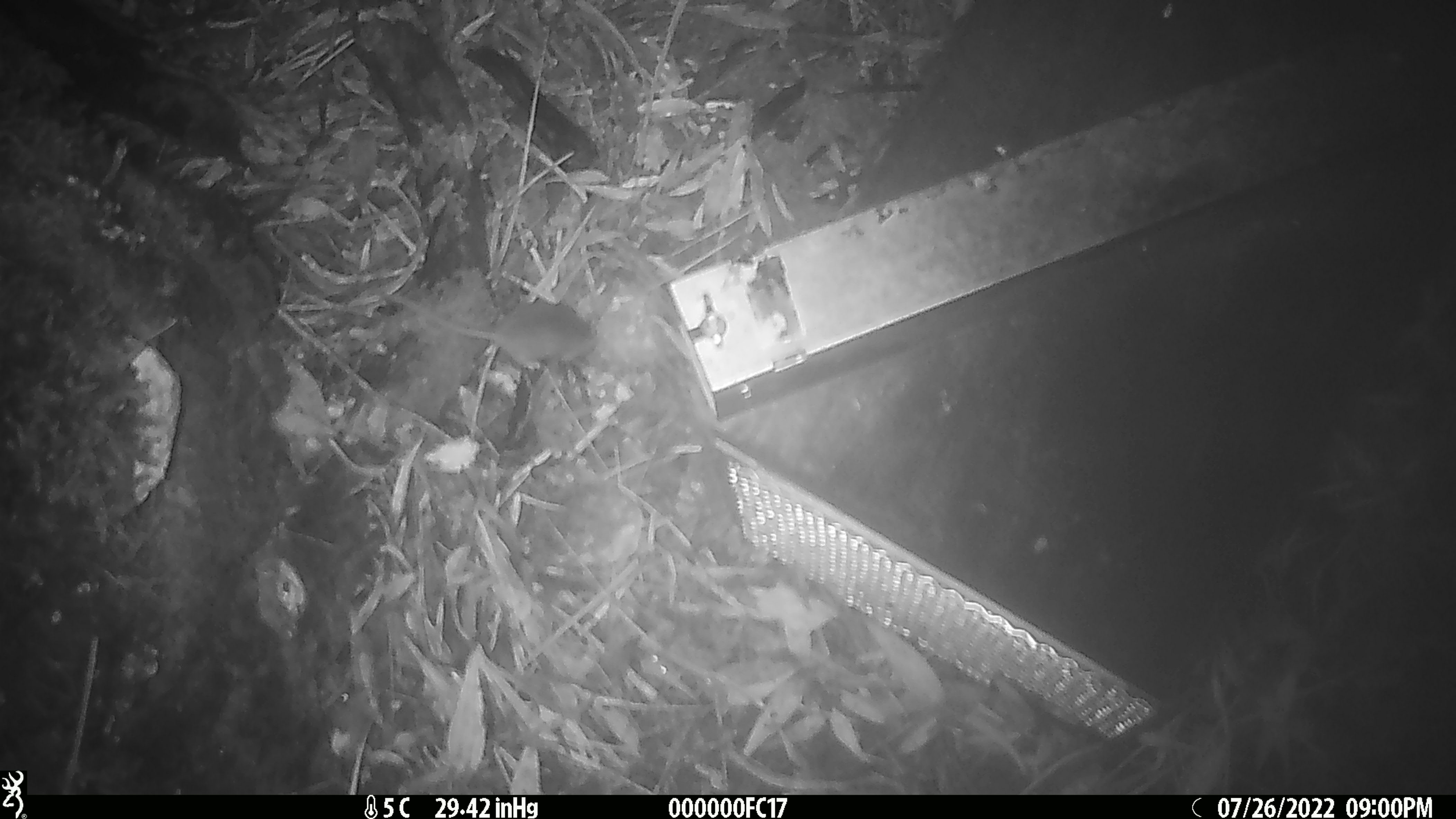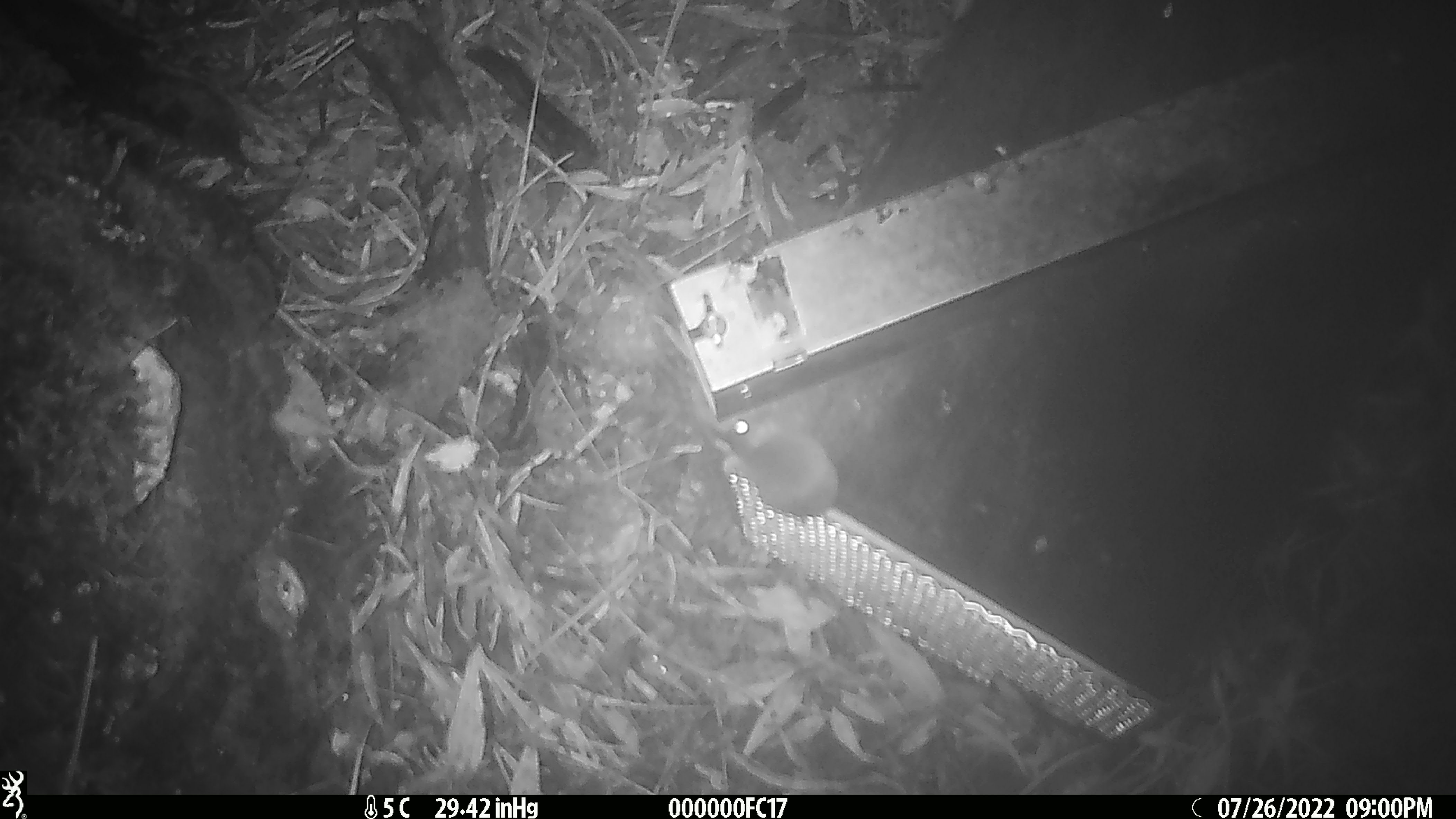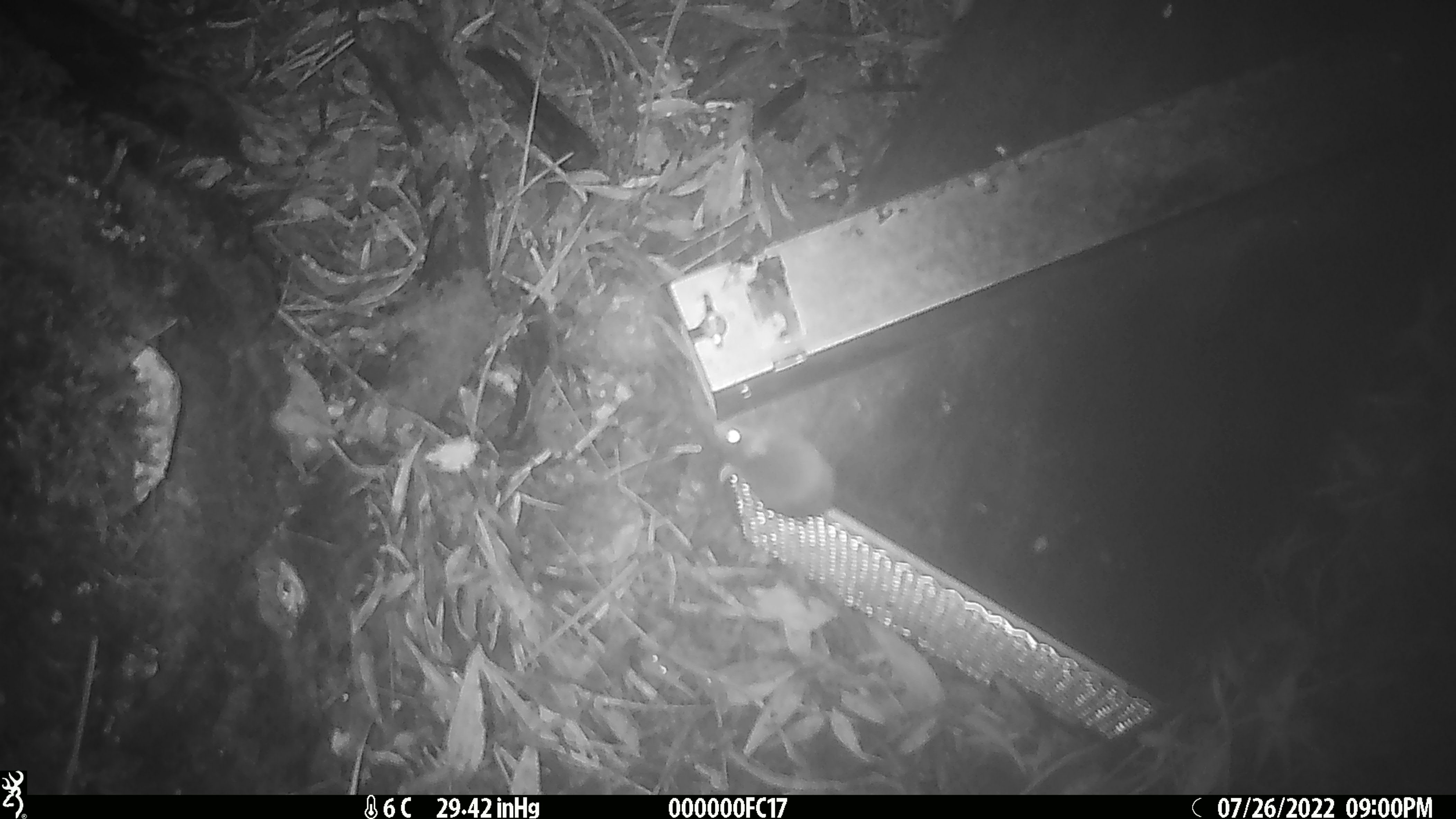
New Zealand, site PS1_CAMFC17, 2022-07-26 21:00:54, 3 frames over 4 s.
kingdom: Animalia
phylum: Chordata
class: Mammalia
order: Rodentia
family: Muridae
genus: Mus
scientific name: Mus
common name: mouse